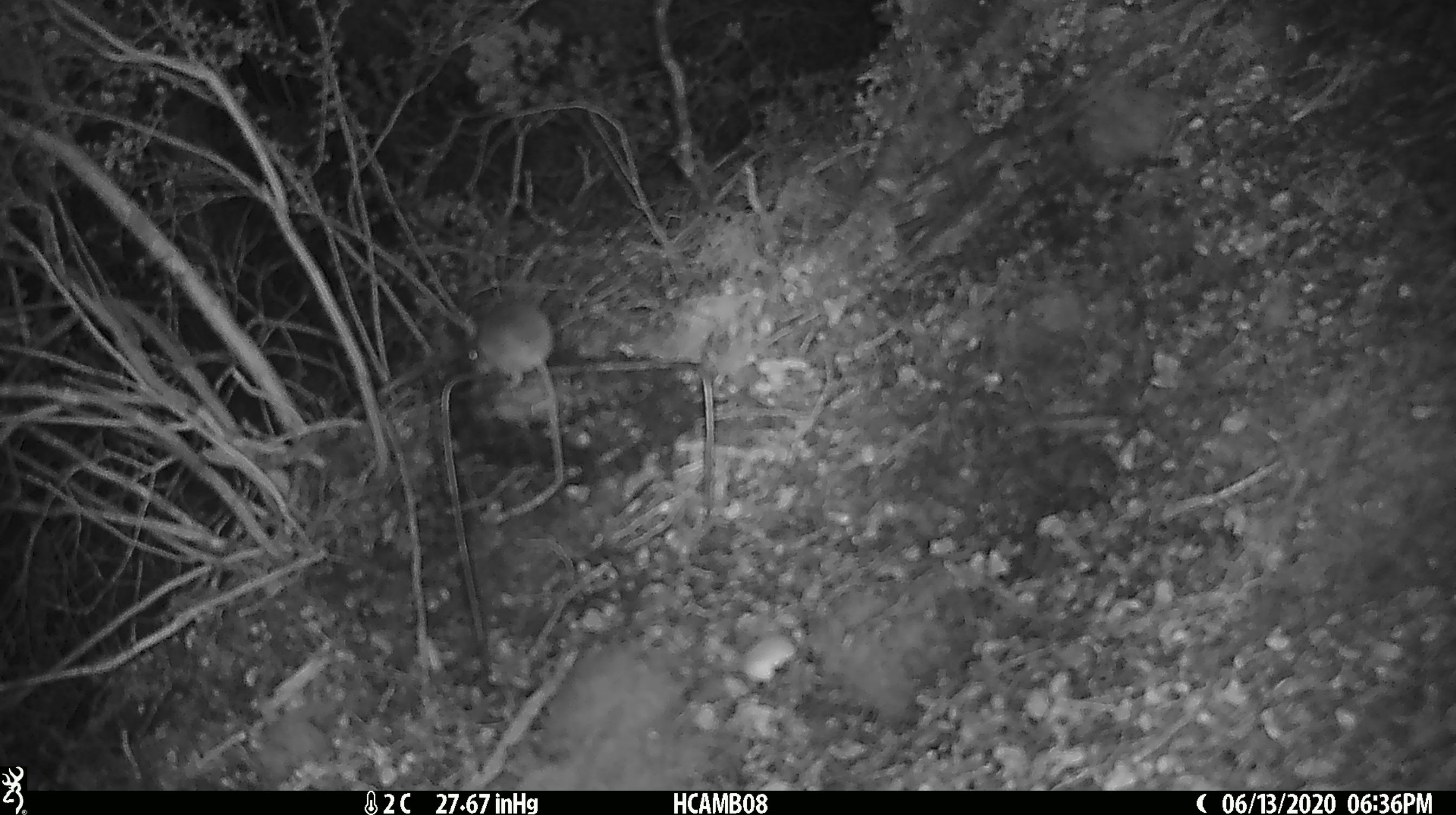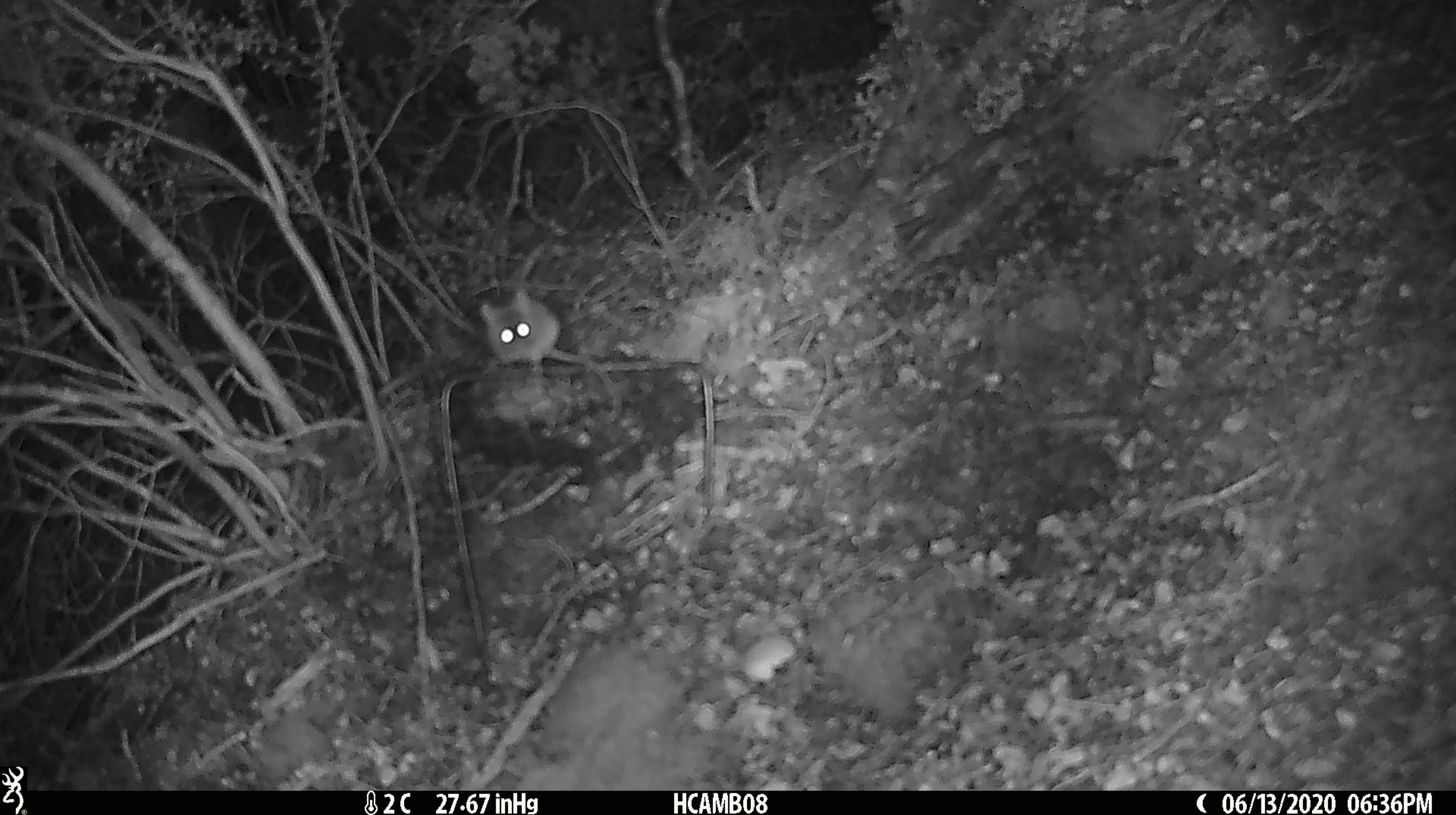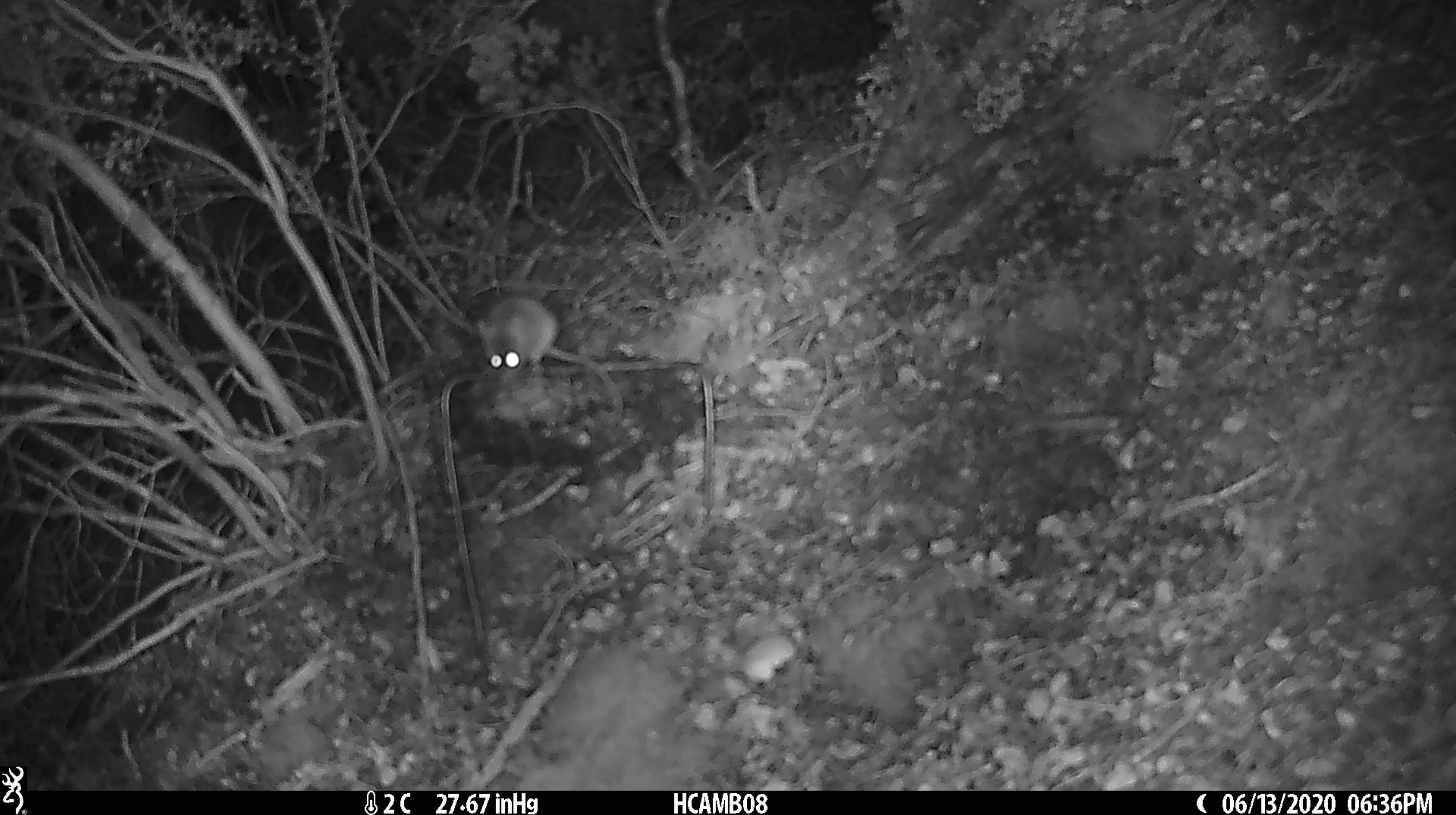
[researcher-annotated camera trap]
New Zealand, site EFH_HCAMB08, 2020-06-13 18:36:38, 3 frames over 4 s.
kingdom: Animalia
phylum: Chordata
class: Mammalia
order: Rodentia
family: Muridae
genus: Mus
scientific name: Mus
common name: mouse